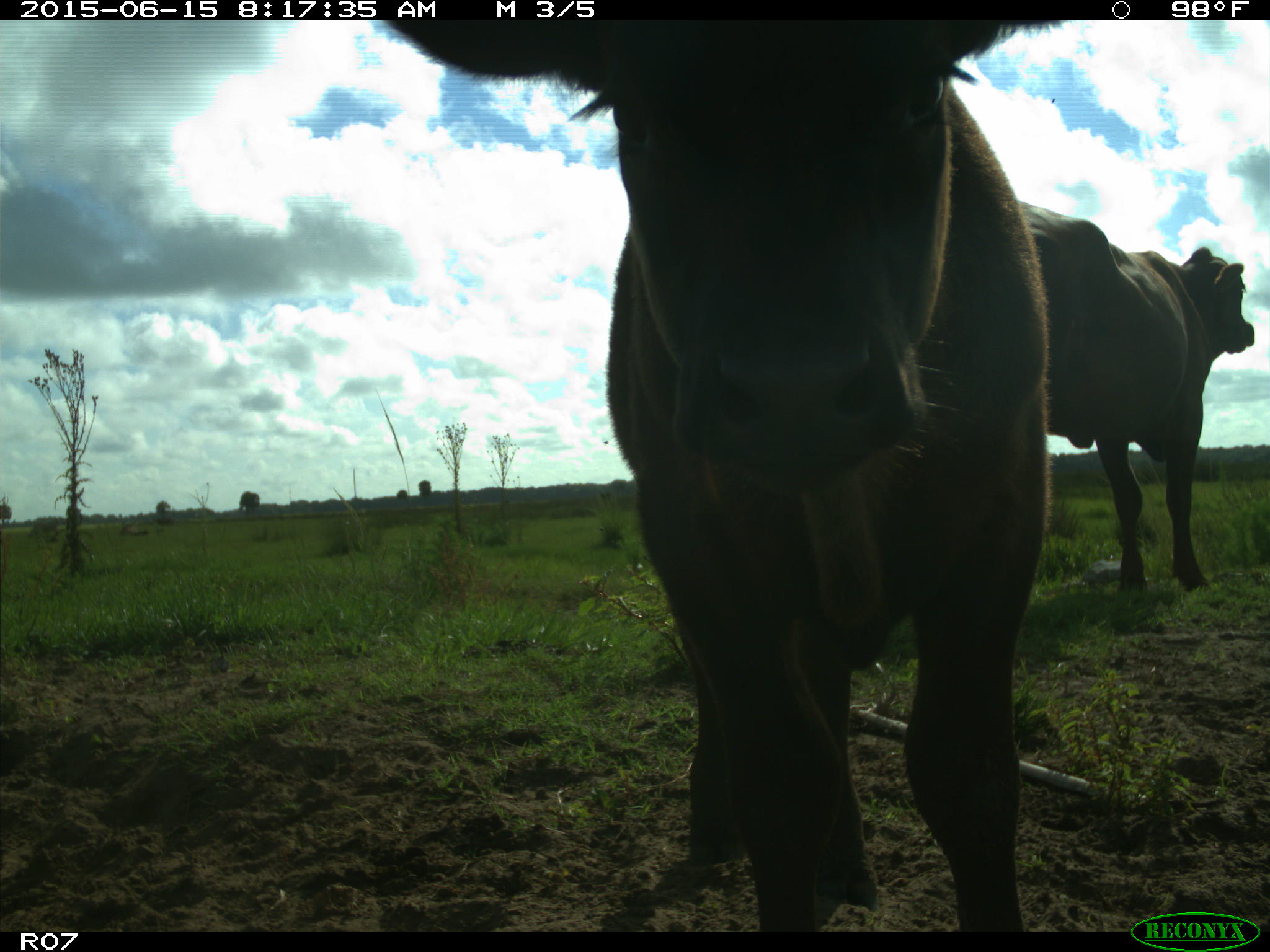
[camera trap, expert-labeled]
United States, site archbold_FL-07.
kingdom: Animalia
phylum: Chordata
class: Mammalia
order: Artiodactyla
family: Bovidae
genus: Bos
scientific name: Bos taurus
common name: domestic cow